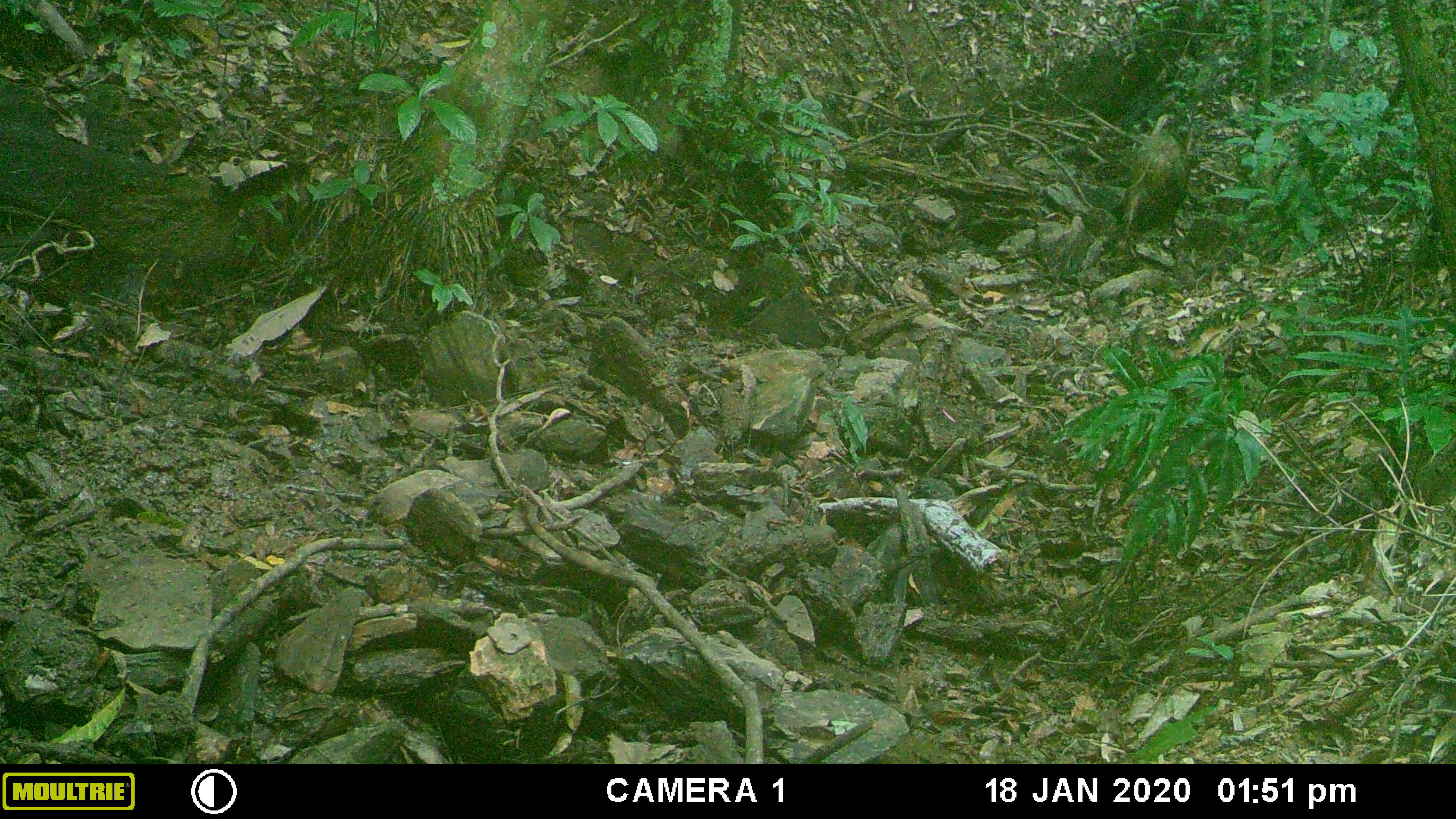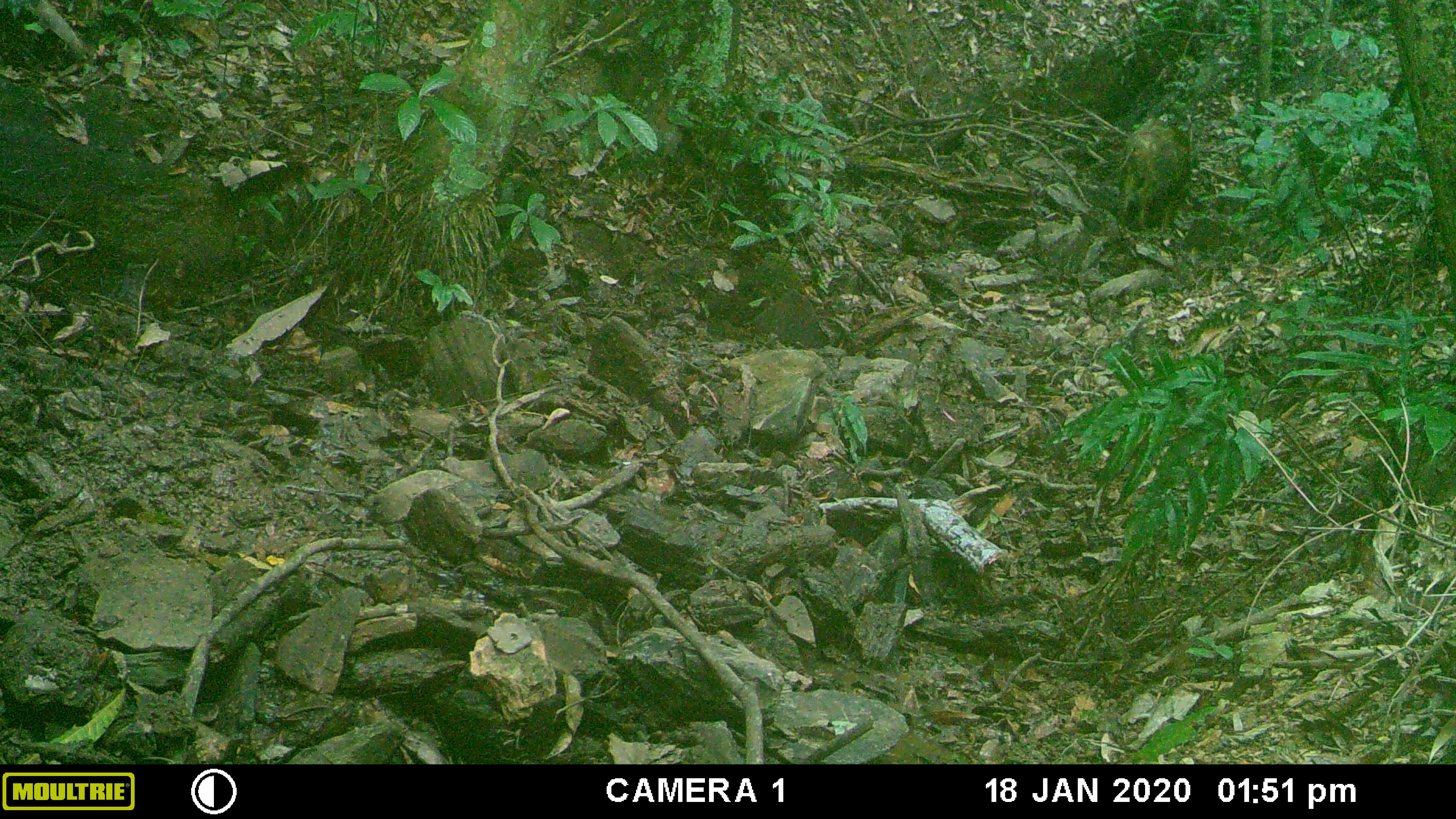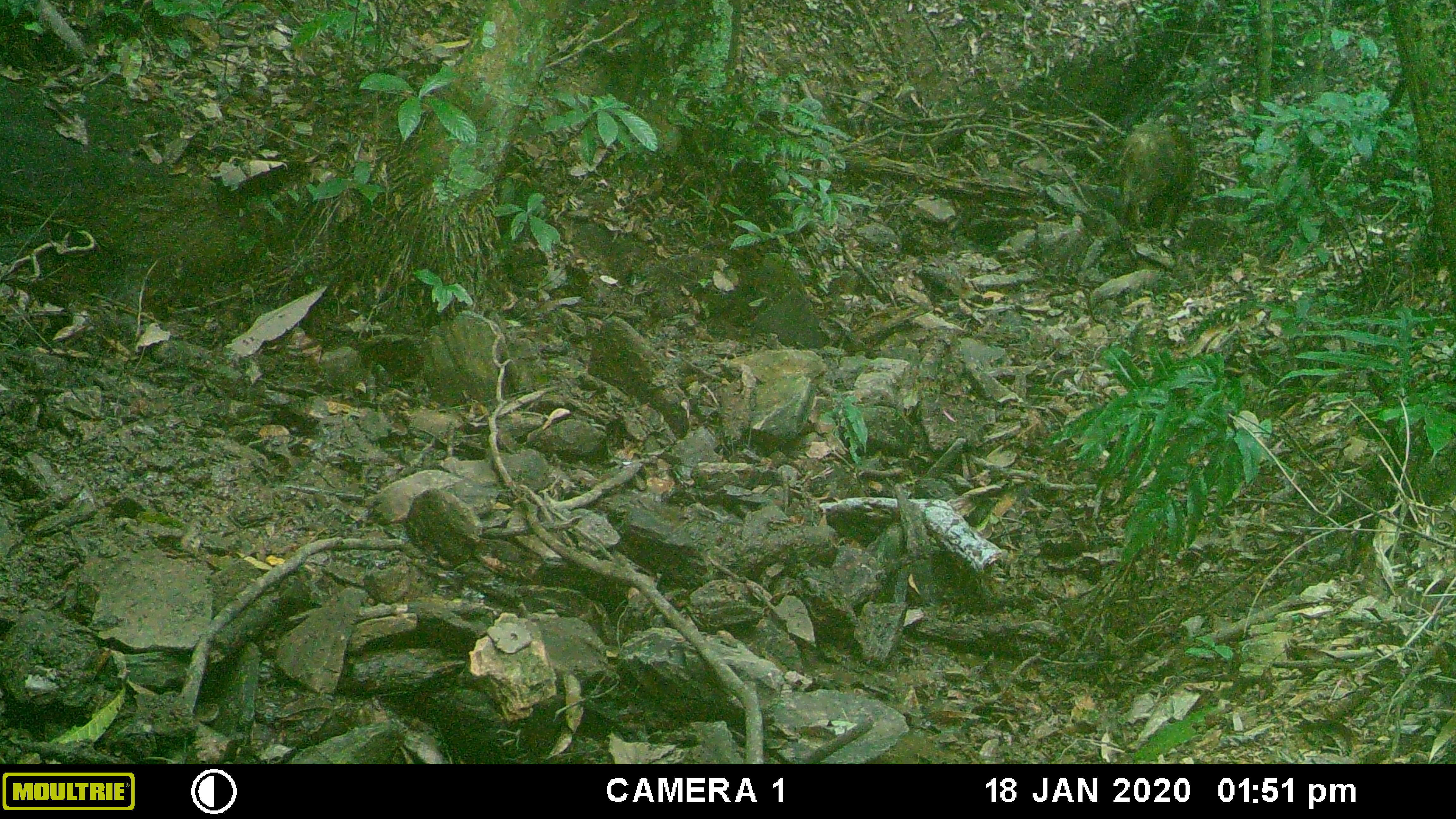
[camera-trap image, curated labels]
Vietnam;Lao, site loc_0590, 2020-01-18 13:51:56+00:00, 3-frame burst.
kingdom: Animalia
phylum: Chordata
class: Mammalia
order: Artiodactyla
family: Suidae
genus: Sus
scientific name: Sus scrofa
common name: eurasian wild pig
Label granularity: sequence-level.